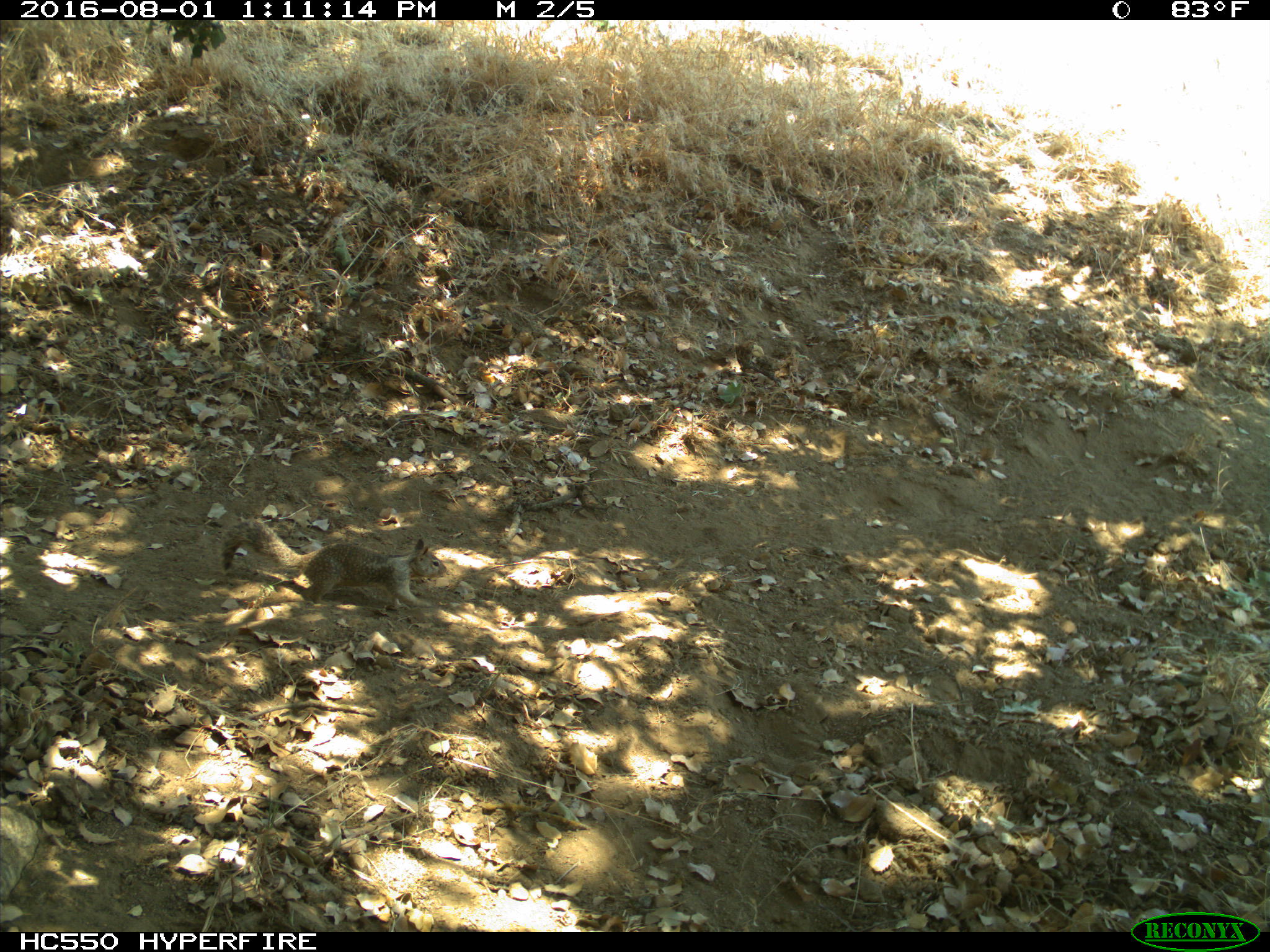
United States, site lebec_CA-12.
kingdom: Animalia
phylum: Chordata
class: Mammalia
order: Rodentia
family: Sciuridae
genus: Otospermophilus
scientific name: Otospermophilus beecheyi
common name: california ground squirrel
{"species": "Otospermophilus beecheyi (california ground squirrel)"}